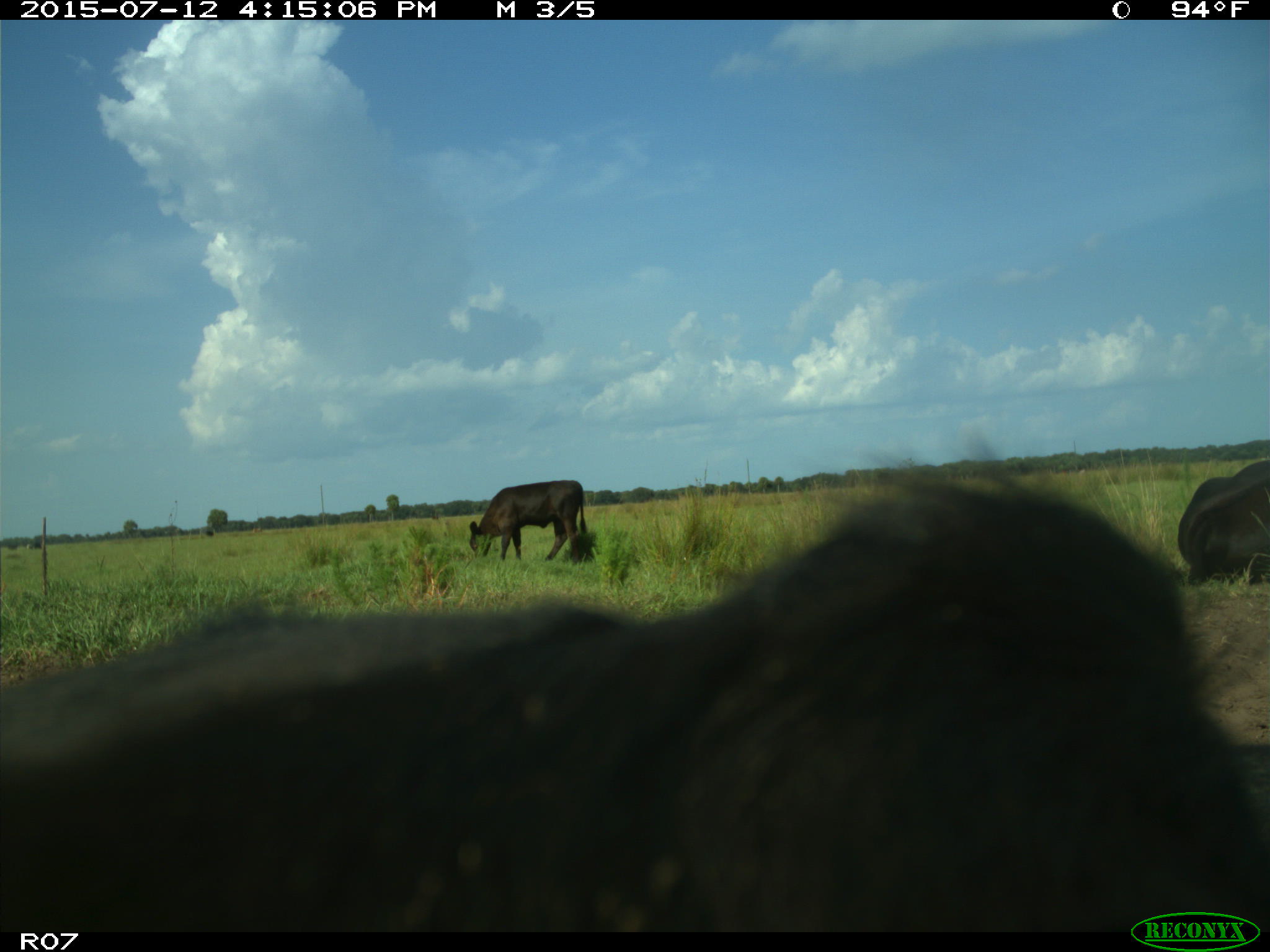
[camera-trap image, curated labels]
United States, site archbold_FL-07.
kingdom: Animalia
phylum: Chordata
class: Mammalia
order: Artiodactyla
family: Bovidae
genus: Bos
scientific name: Bos taurus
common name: domestic cow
Bos taurus (domestic cow).